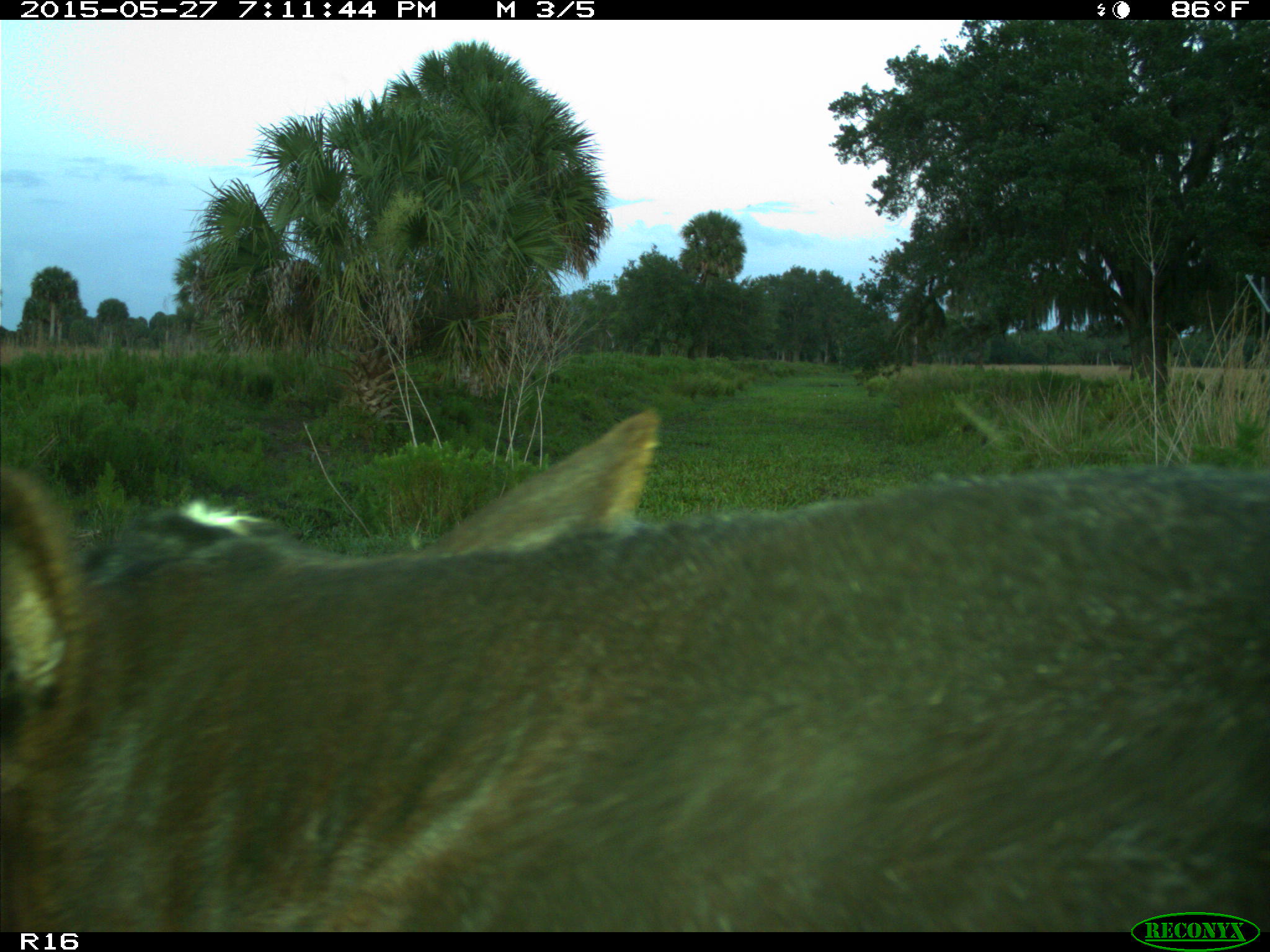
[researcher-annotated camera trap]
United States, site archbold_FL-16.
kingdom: Animalia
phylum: Chordata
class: Mammalia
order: Artiodactyla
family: Bovidae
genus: Bos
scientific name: Bos taurus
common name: domestic cow